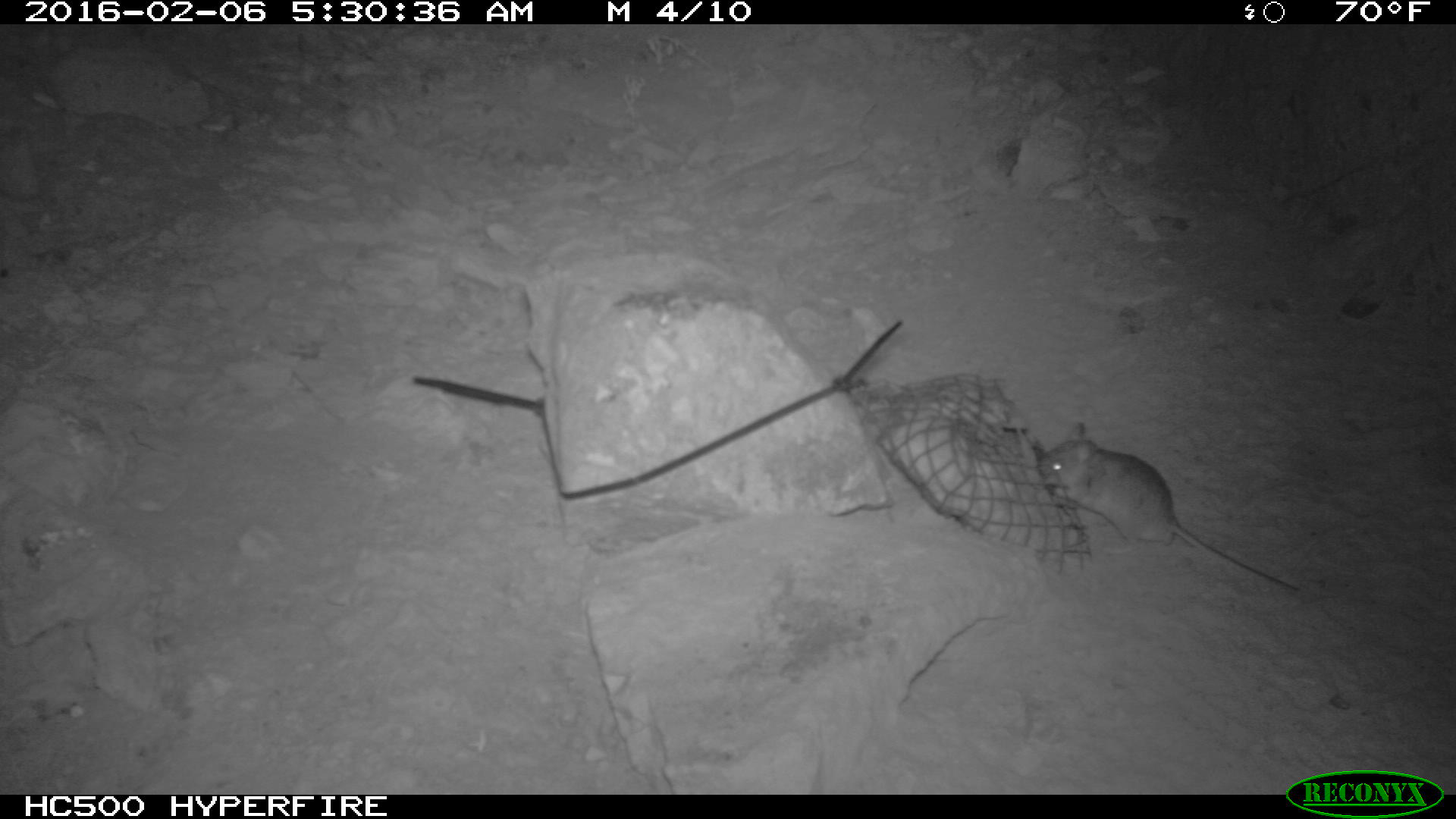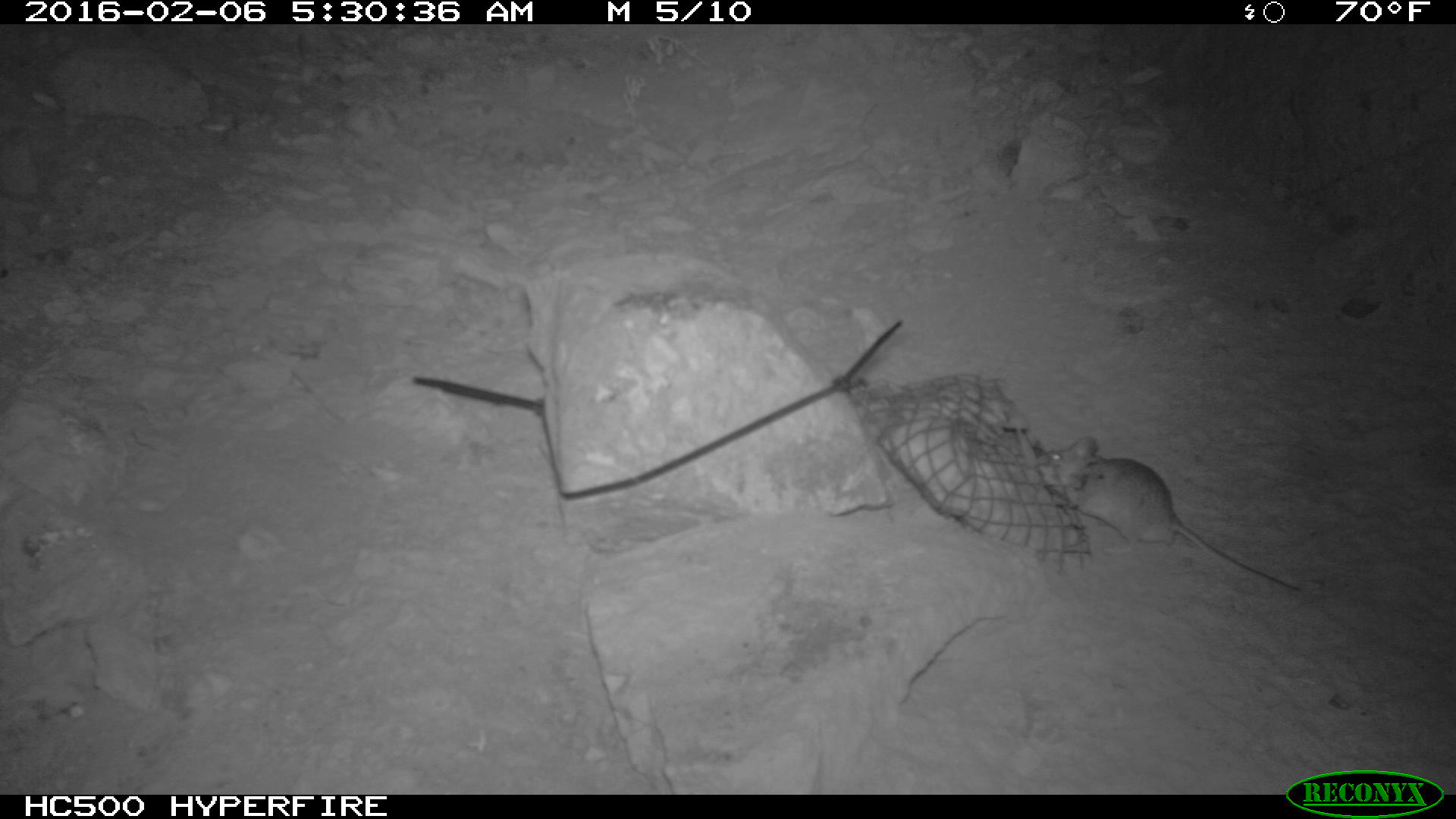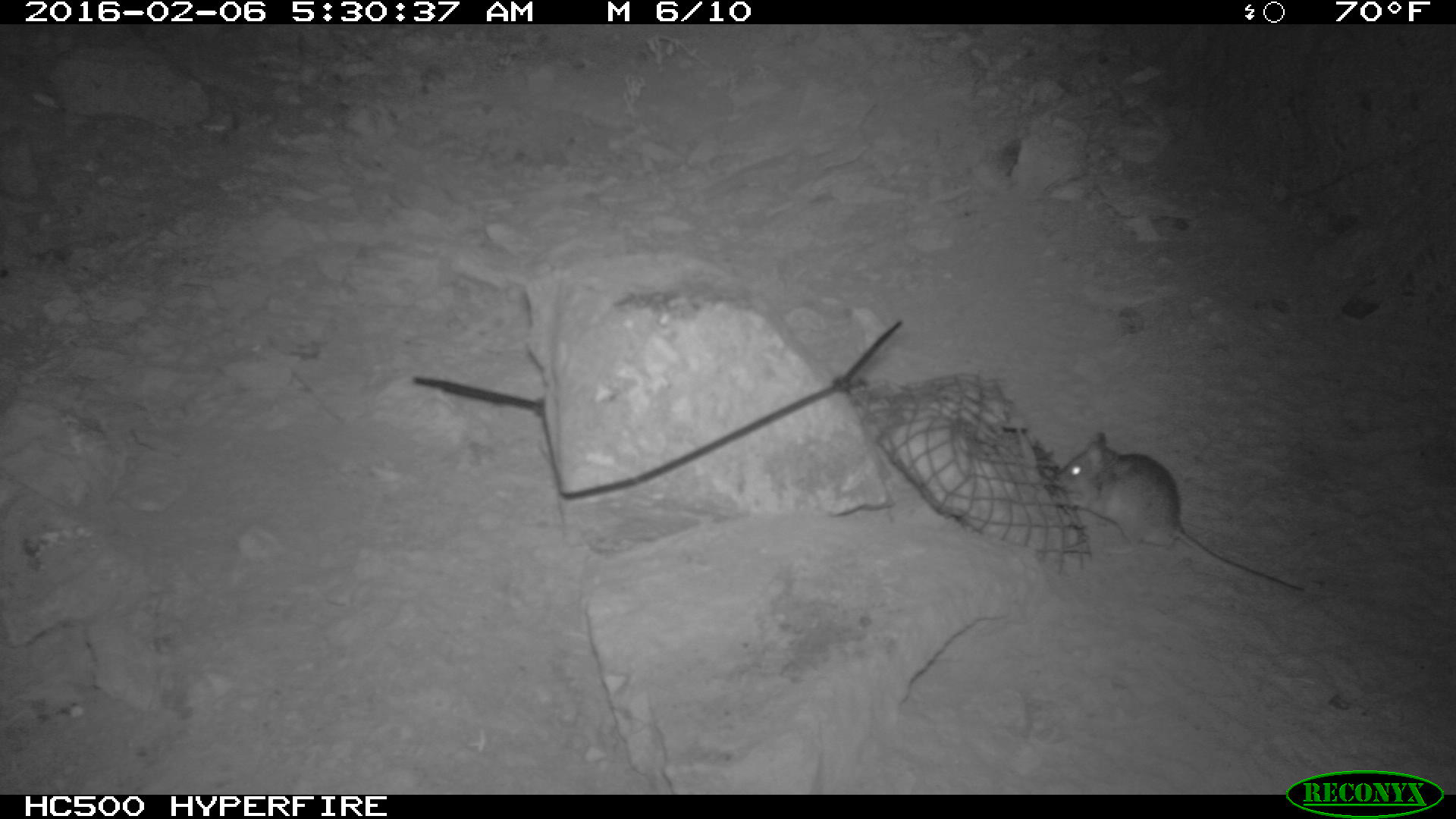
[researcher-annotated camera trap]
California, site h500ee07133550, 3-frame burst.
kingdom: Animalia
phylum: Chordata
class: Mammalia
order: Rodentia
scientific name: Rodentia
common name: rodent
Rodent (Rodentia).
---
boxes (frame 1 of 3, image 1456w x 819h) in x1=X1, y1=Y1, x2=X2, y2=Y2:
rodent: x1=1040, y1=419, x2=1304, y2=590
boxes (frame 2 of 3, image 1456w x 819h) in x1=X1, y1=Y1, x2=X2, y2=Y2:
rodent: x1=1048, y1=435, x2=1298, y2=591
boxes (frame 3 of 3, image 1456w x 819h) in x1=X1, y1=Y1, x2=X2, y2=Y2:
rodent: x1=1046, y1=428, x2=1305, y2=592